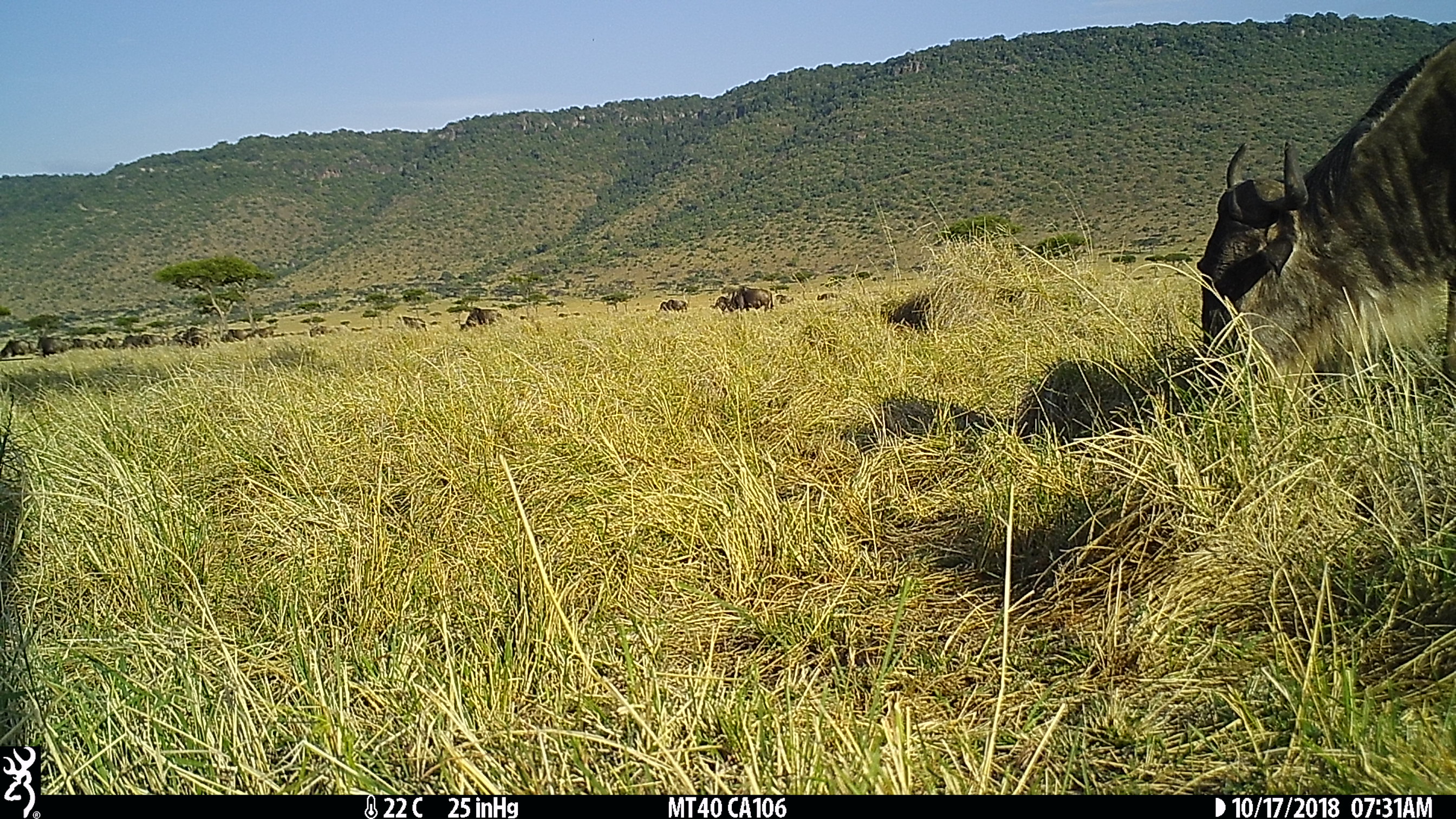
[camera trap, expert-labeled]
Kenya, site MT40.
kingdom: Animalia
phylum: Chordata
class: Mammalia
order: Artiodactyla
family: Bovidae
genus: Connochaetes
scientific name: Connochaetes taurinus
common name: blue wildebeest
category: wildebeest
Wildebeest (blue wildebeest) (Connochaetes taurinus).